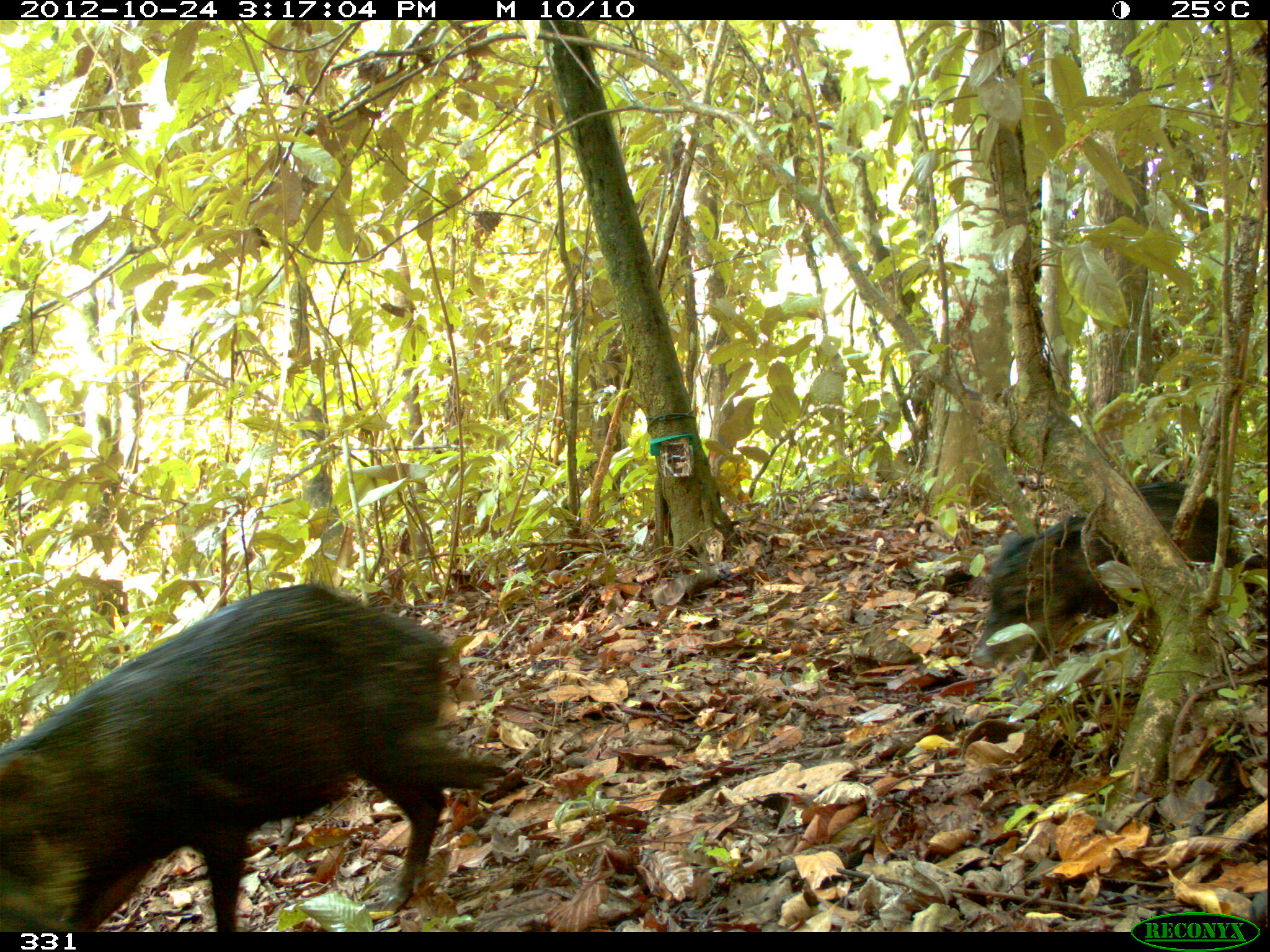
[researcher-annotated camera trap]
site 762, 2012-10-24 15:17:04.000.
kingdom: Animalia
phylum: Chordata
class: Mammalia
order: Artiodactyla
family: Tayassuidae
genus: Tayassu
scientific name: Tayassu pecari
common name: white-lipped peccary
Tayassu pecari (white-lipped peccary).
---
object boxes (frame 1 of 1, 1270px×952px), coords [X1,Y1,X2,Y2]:
tayassu pecari: [0,582,512,932]; [972,481,1262,667]